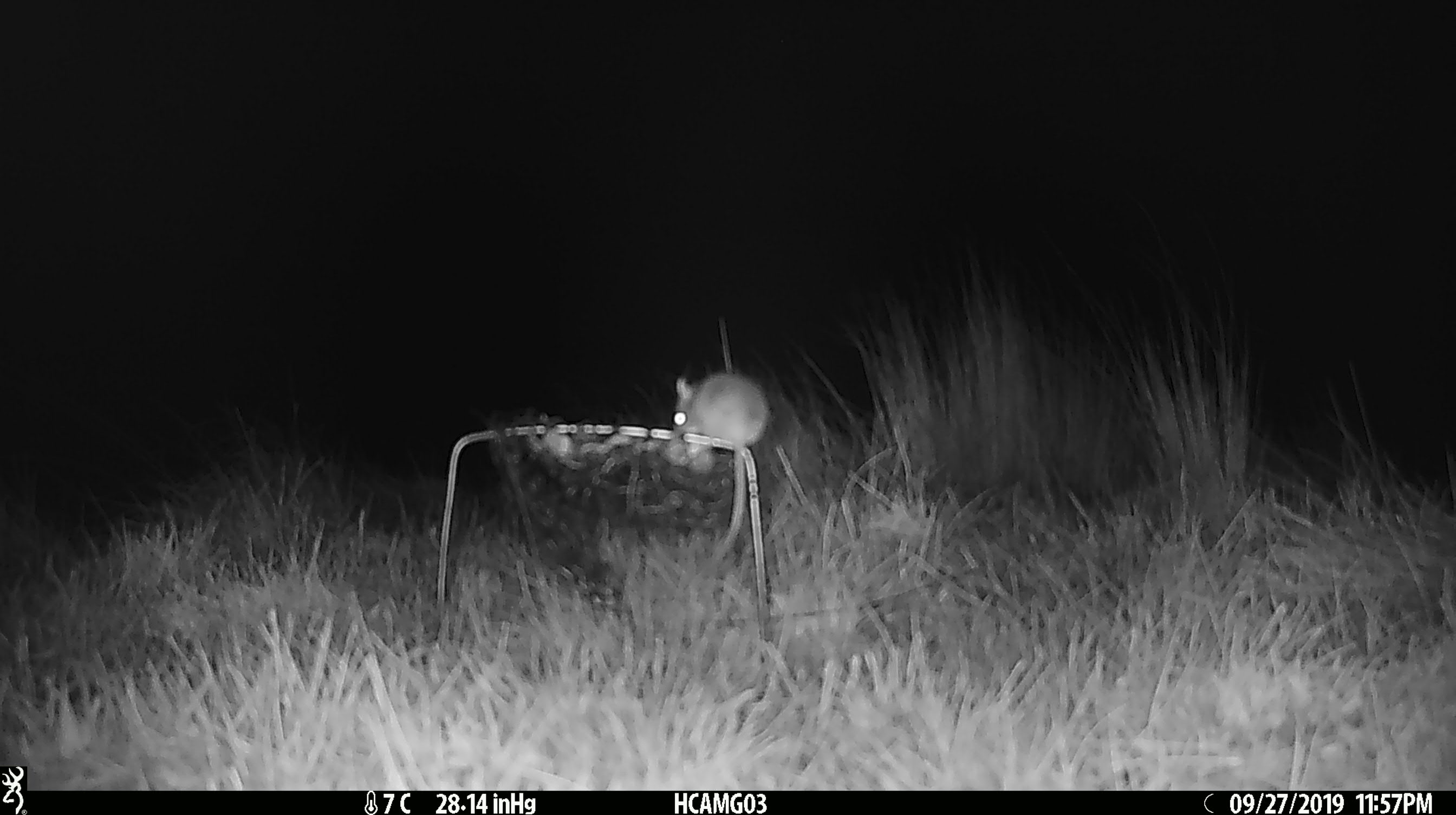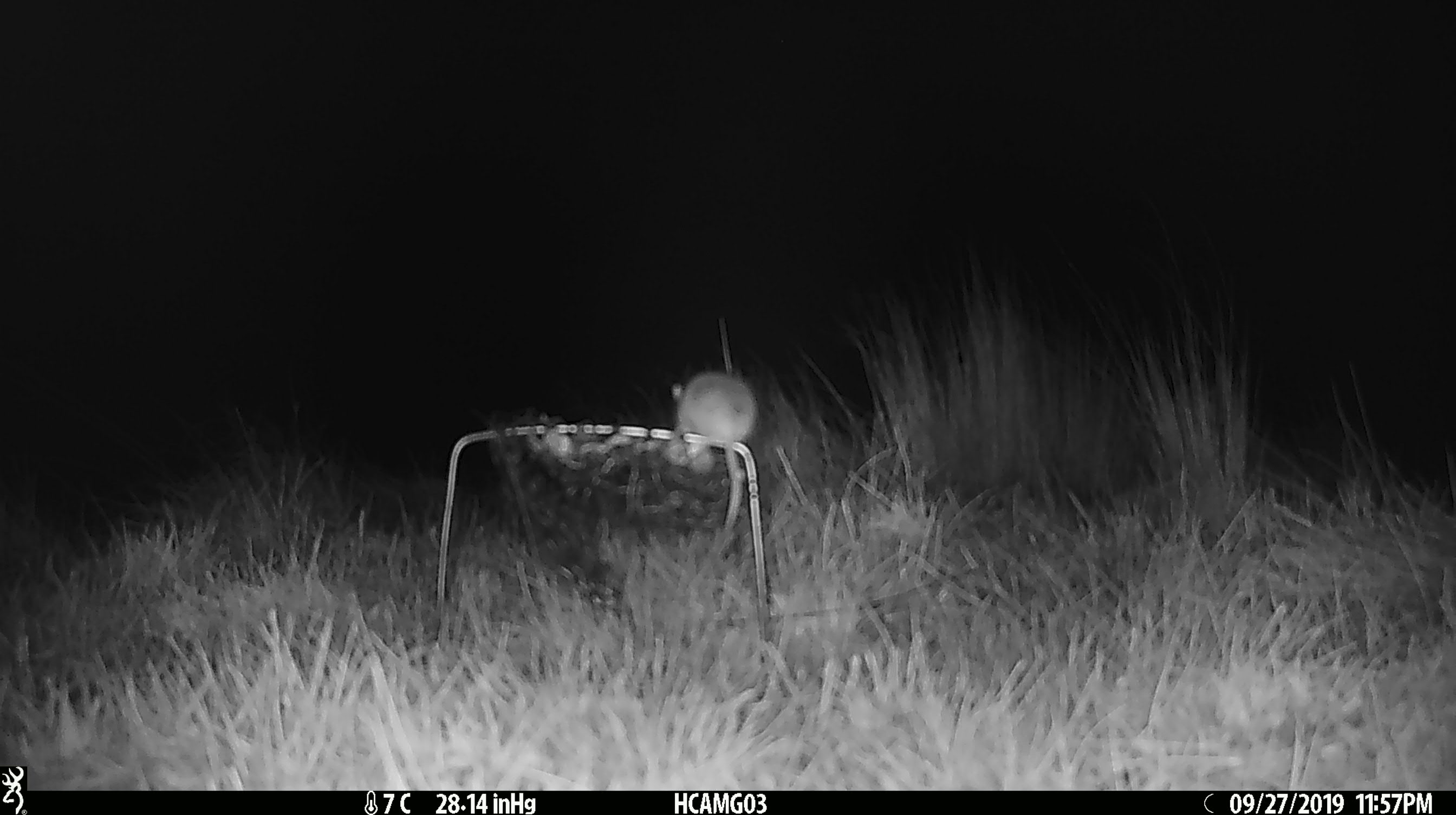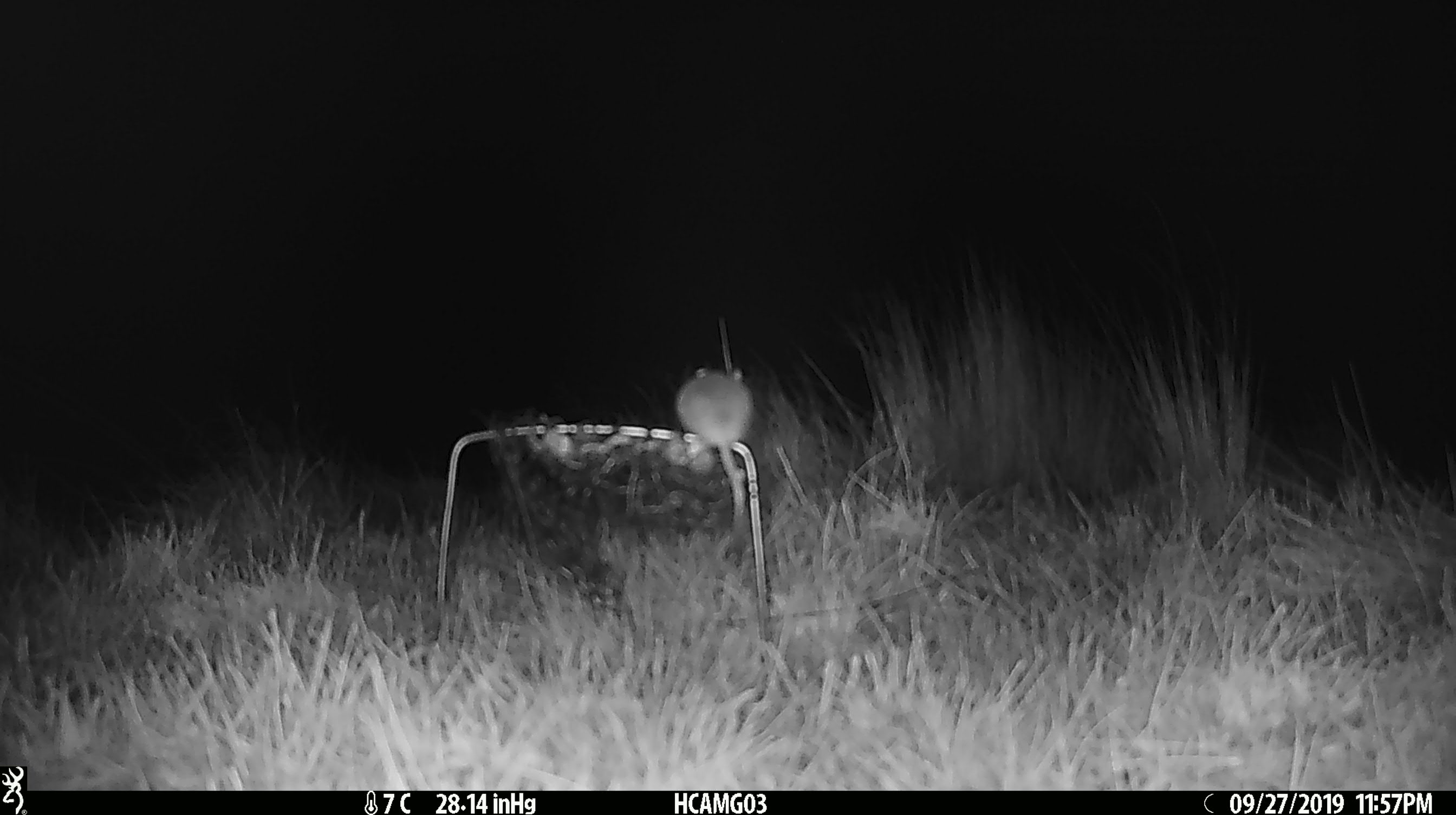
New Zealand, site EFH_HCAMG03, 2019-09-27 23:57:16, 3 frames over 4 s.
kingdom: Animalia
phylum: Chordata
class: Mammalia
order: Rodentia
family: Muridae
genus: Mus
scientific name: Mus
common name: mouse